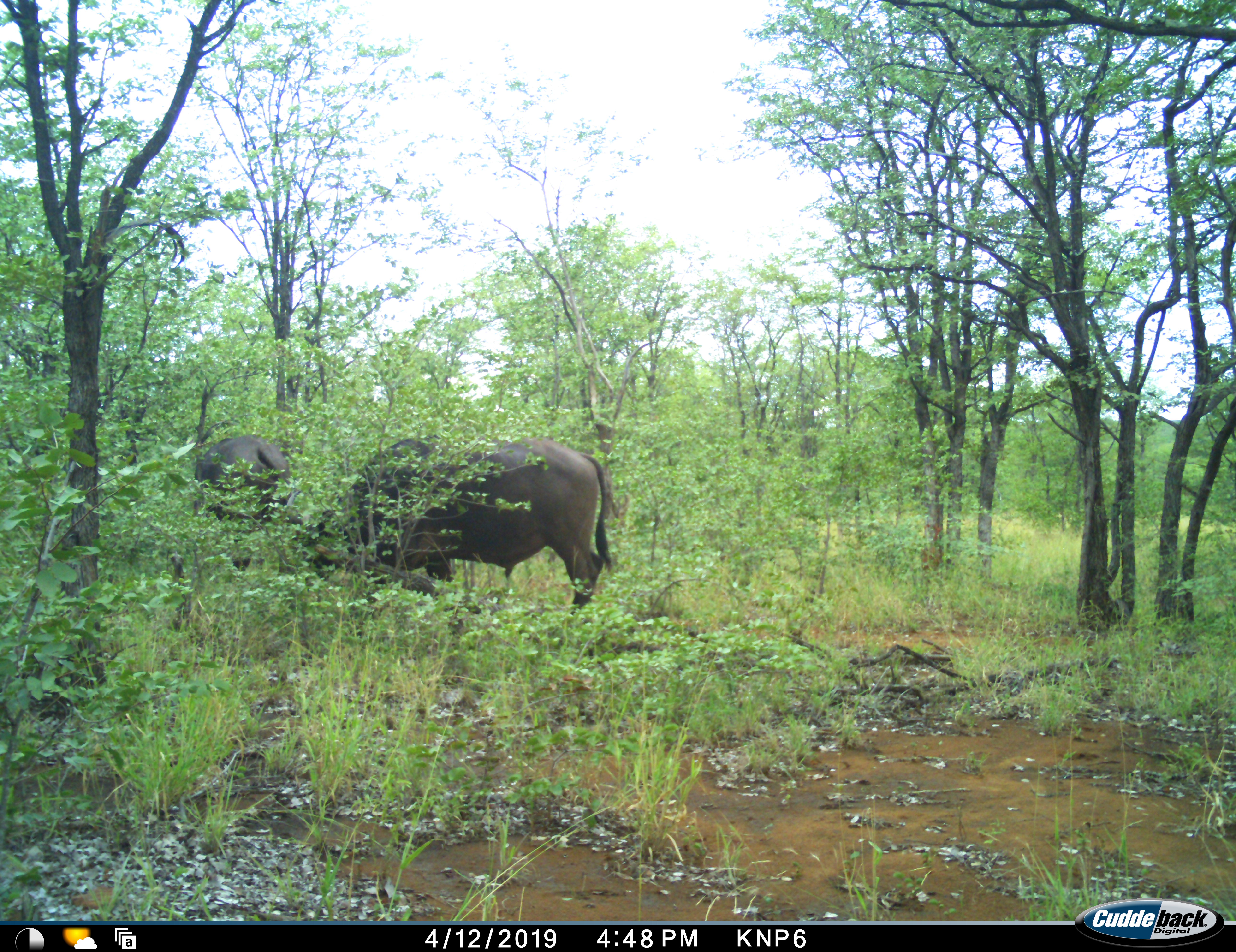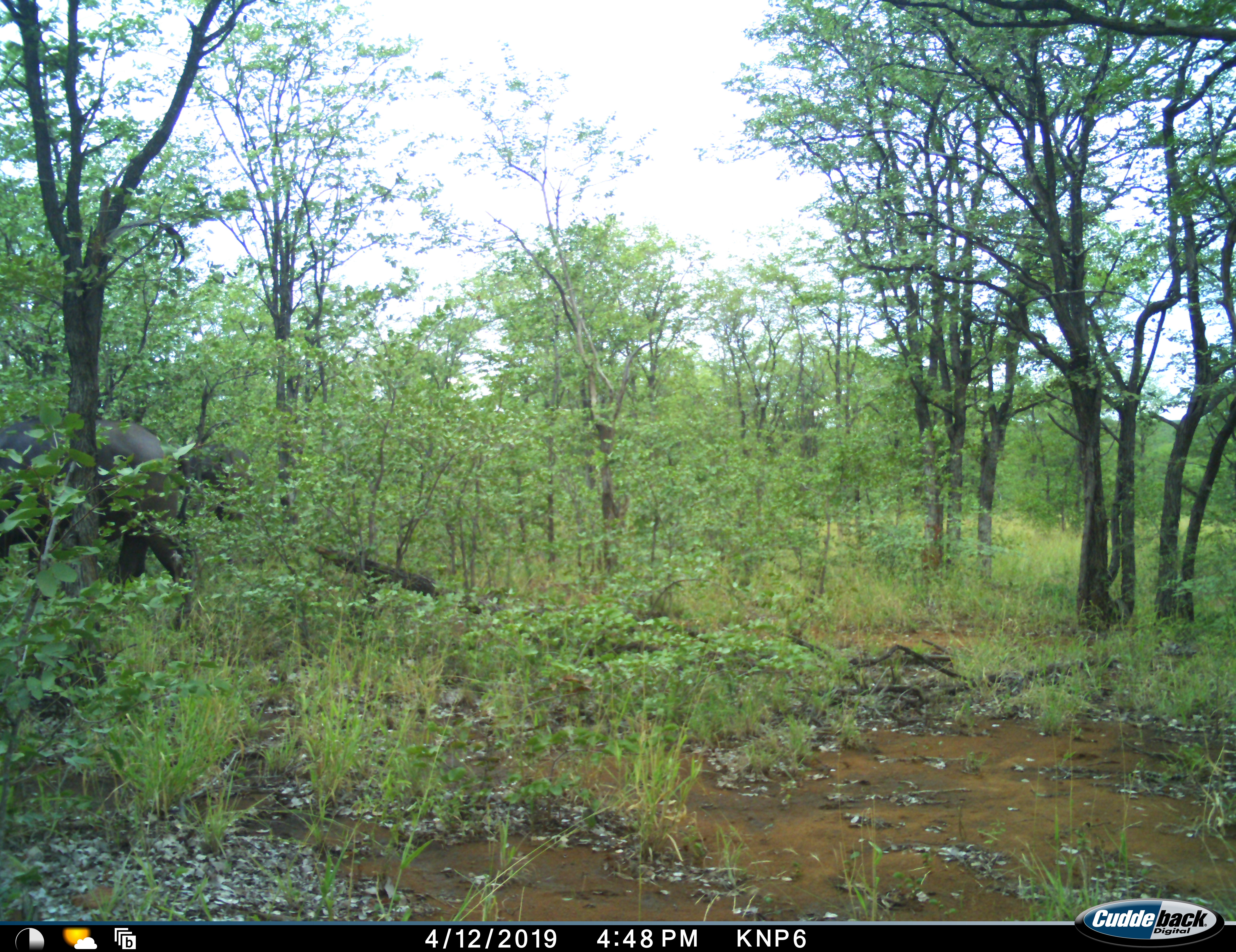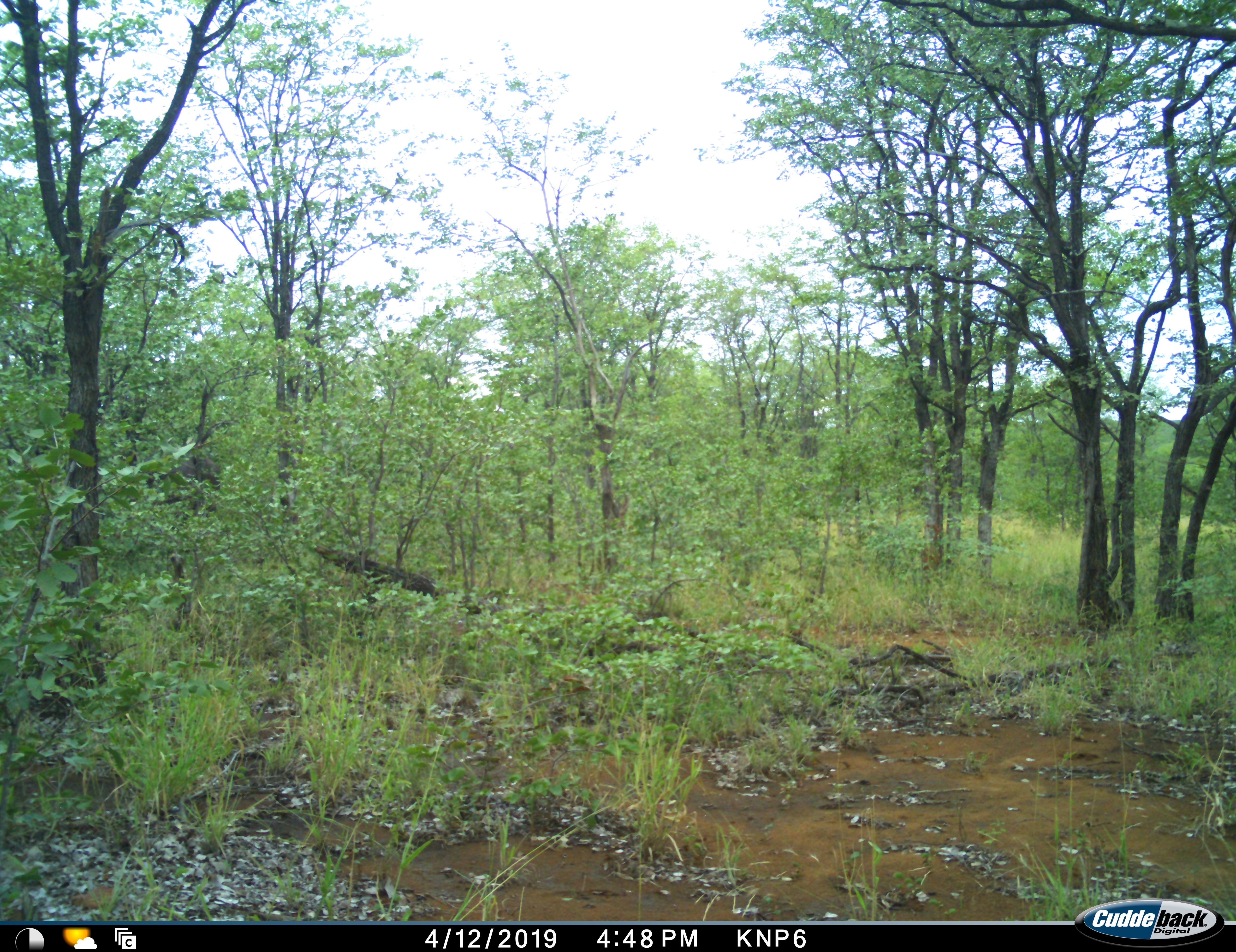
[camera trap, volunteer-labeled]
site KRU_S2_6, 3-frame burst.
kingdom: Animalia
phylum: Chordata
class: Mammalia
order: Artiodactyla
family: Bovidae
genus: Syncerus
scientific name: Syncerus caffer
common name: african buffalo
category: buffalo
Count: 2.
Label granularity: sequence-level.